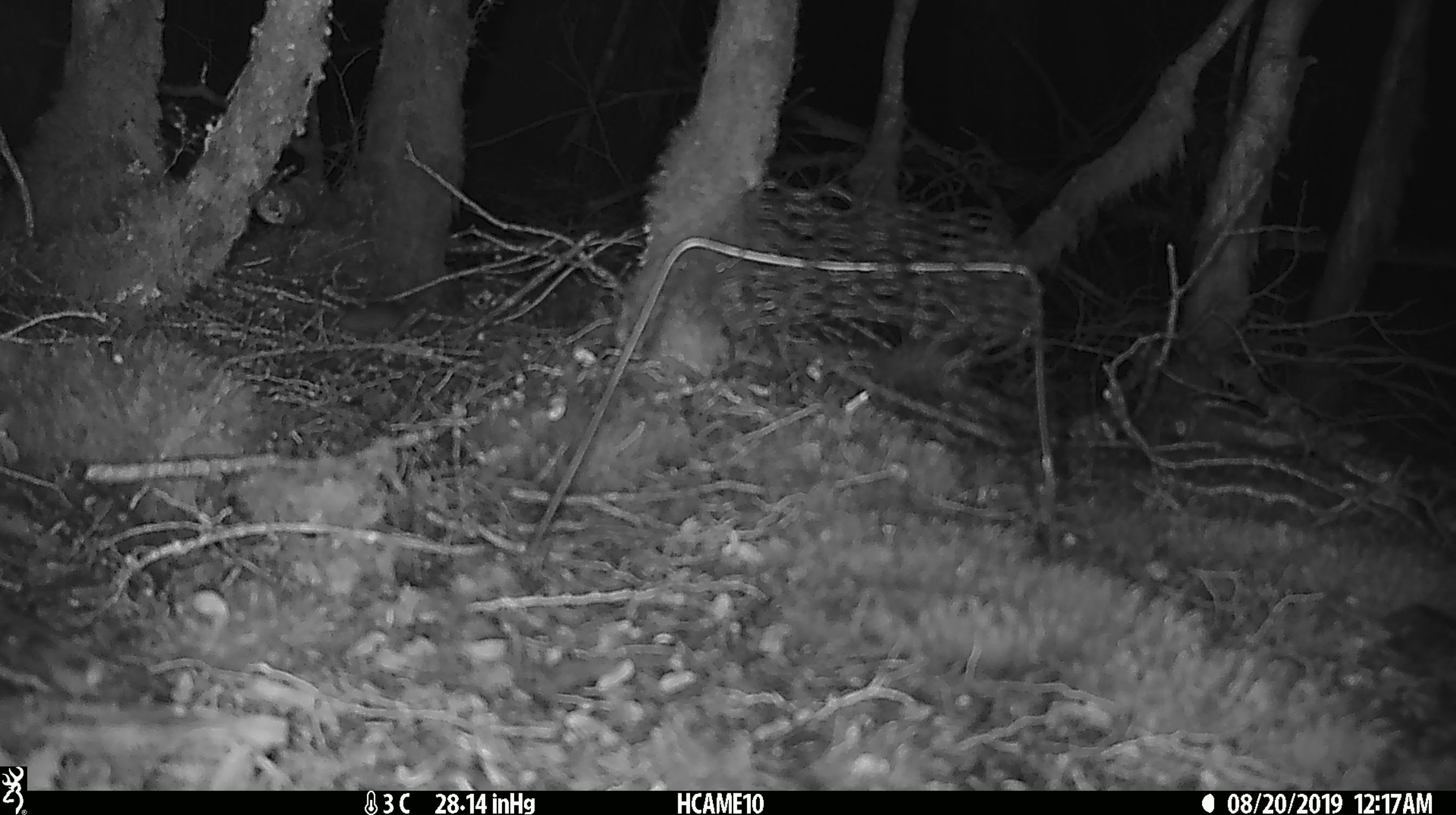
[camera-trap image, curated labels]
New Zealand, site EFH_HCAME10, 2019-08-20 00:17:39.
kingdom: Animalia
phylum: Chordata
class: Mammalia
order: Rodentia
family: Muridae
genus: Mus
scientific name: Mus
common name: mouse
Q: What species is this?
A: Mouse (Mus).